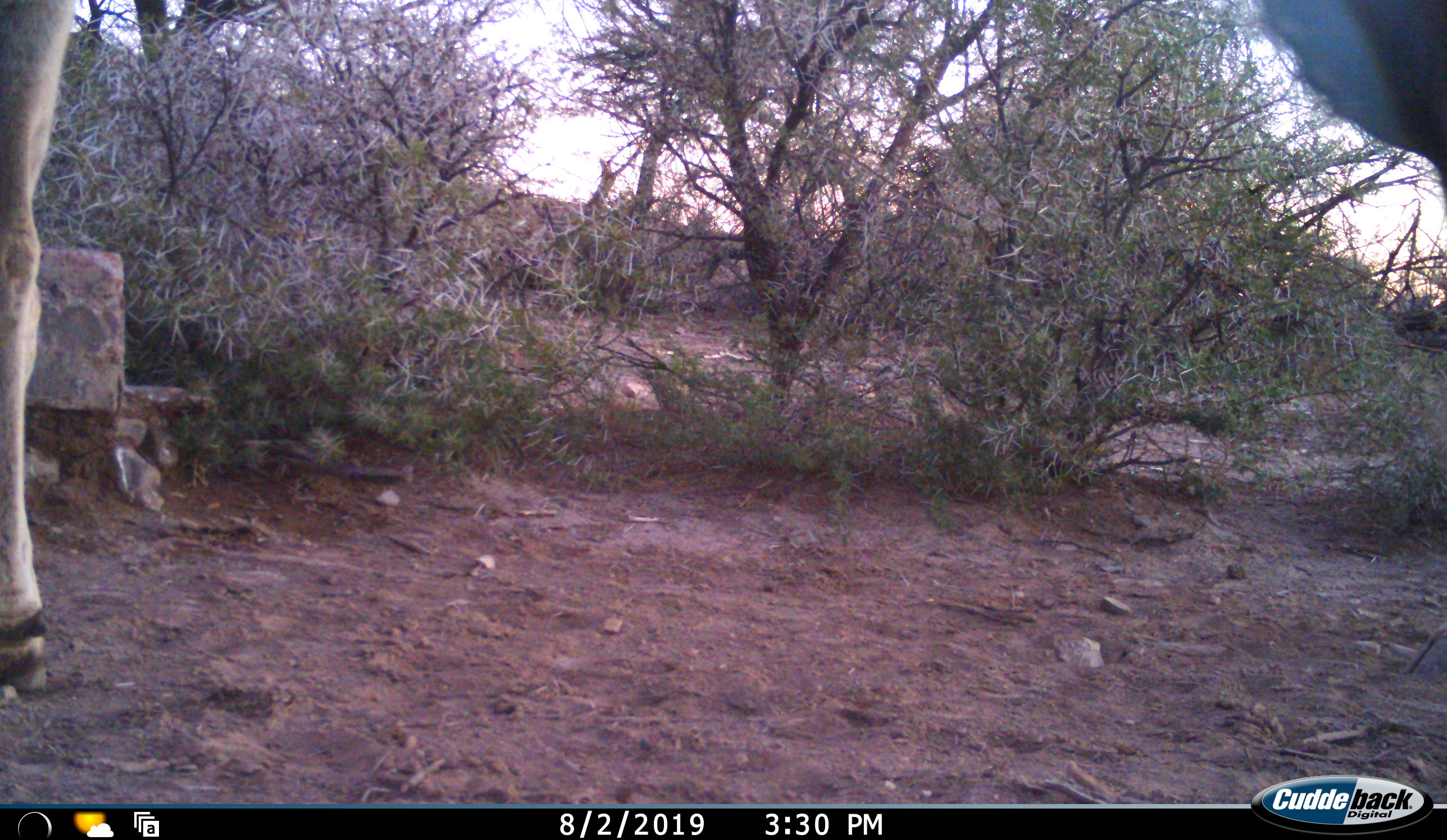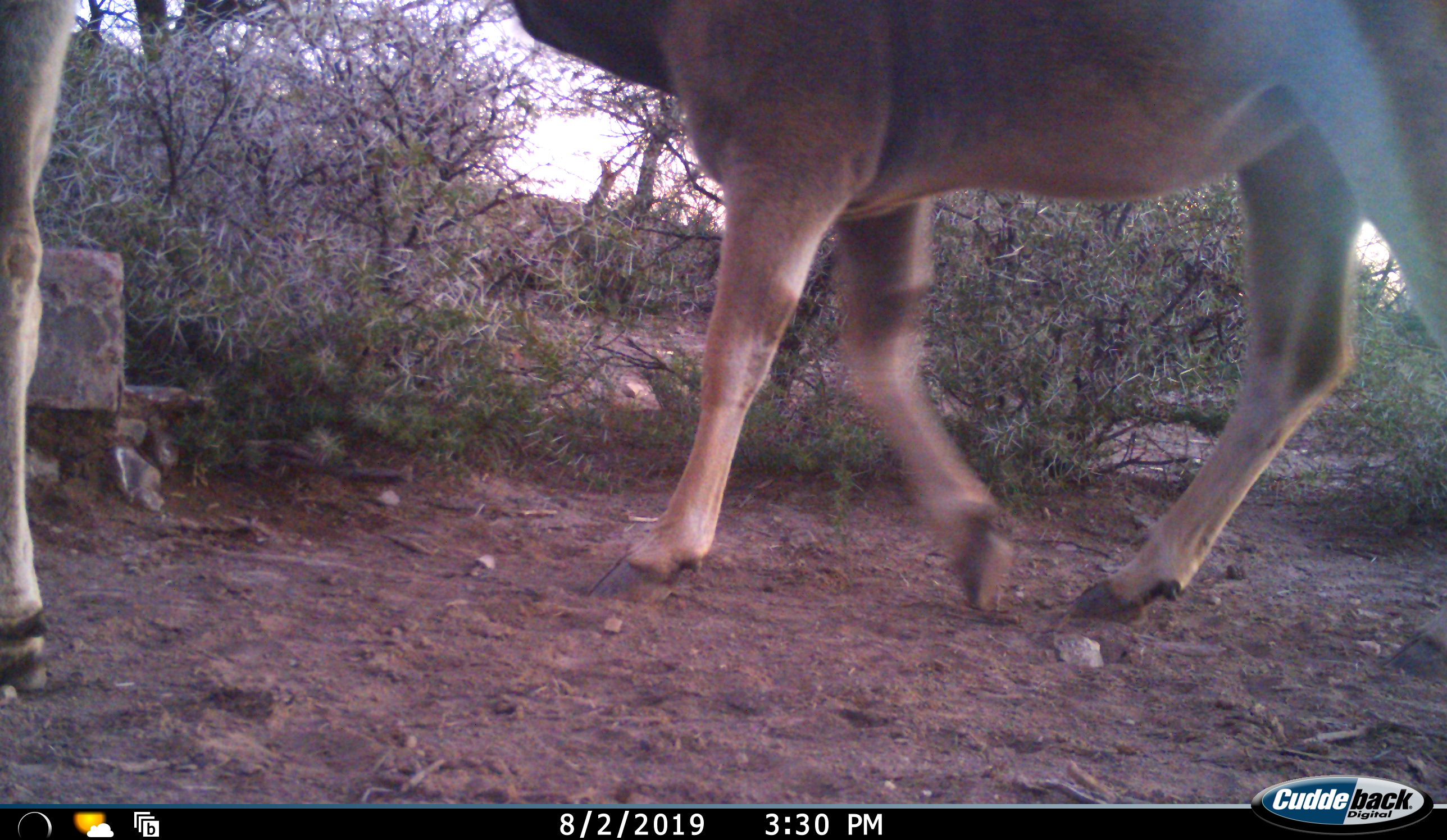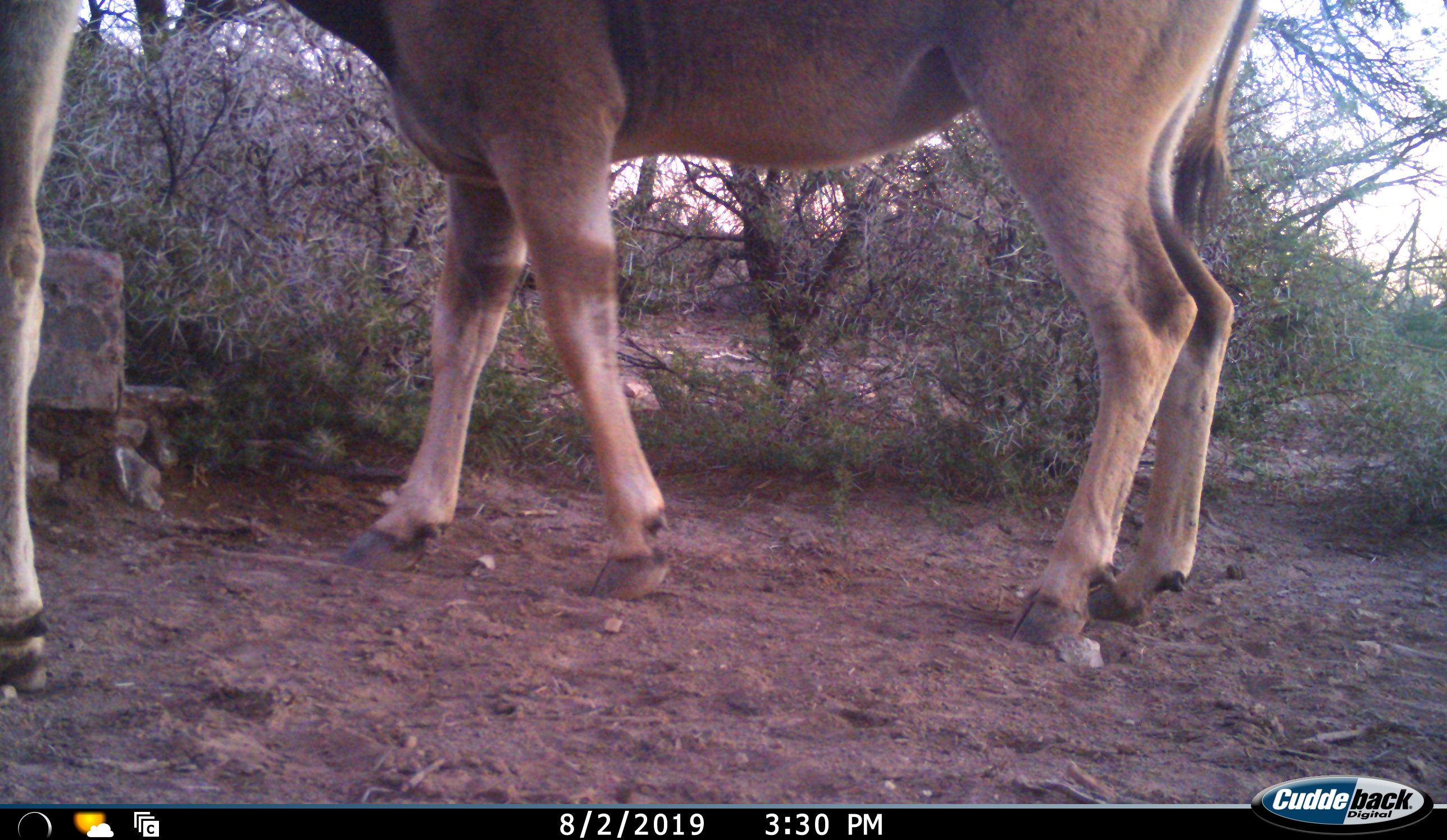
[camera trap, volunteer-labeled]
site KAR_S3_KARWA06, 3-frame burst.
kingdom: Animalia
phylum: Chordata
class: Mammalia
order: Artiodactyla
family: Bovidae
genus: Tragelaphus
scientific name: Tragelaphus oryx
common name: eland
Eland (Tragelaphus oryx), count 2. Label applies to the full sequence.